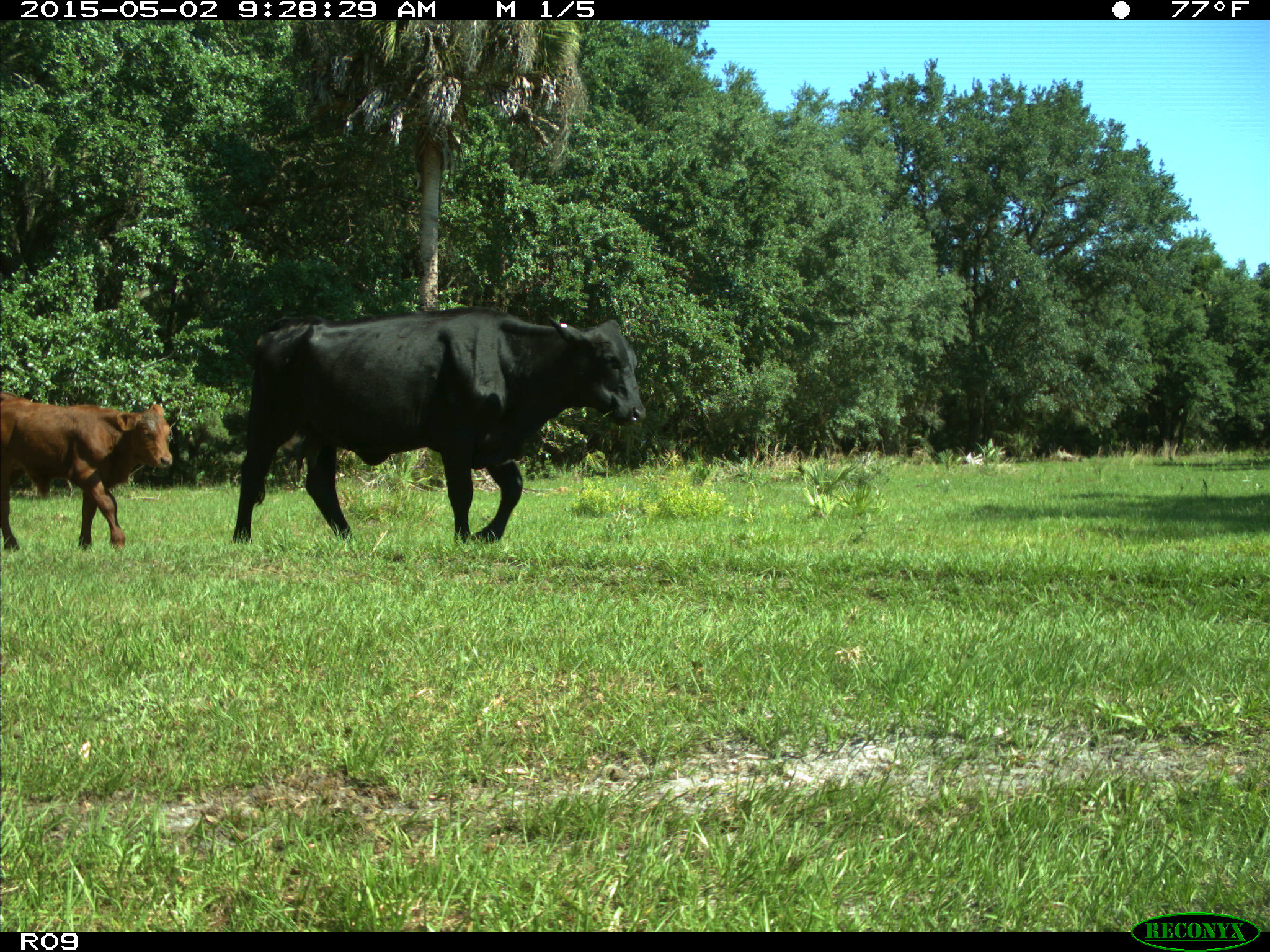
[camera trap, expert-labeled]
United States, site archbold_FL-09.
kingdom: Animalia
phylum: Chordata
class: Mammalia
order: Artiodactyla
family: Bovidae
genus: Bos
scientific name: Bos taurus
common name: domestic cow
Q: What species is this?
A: Bos taurus (domestic cow).